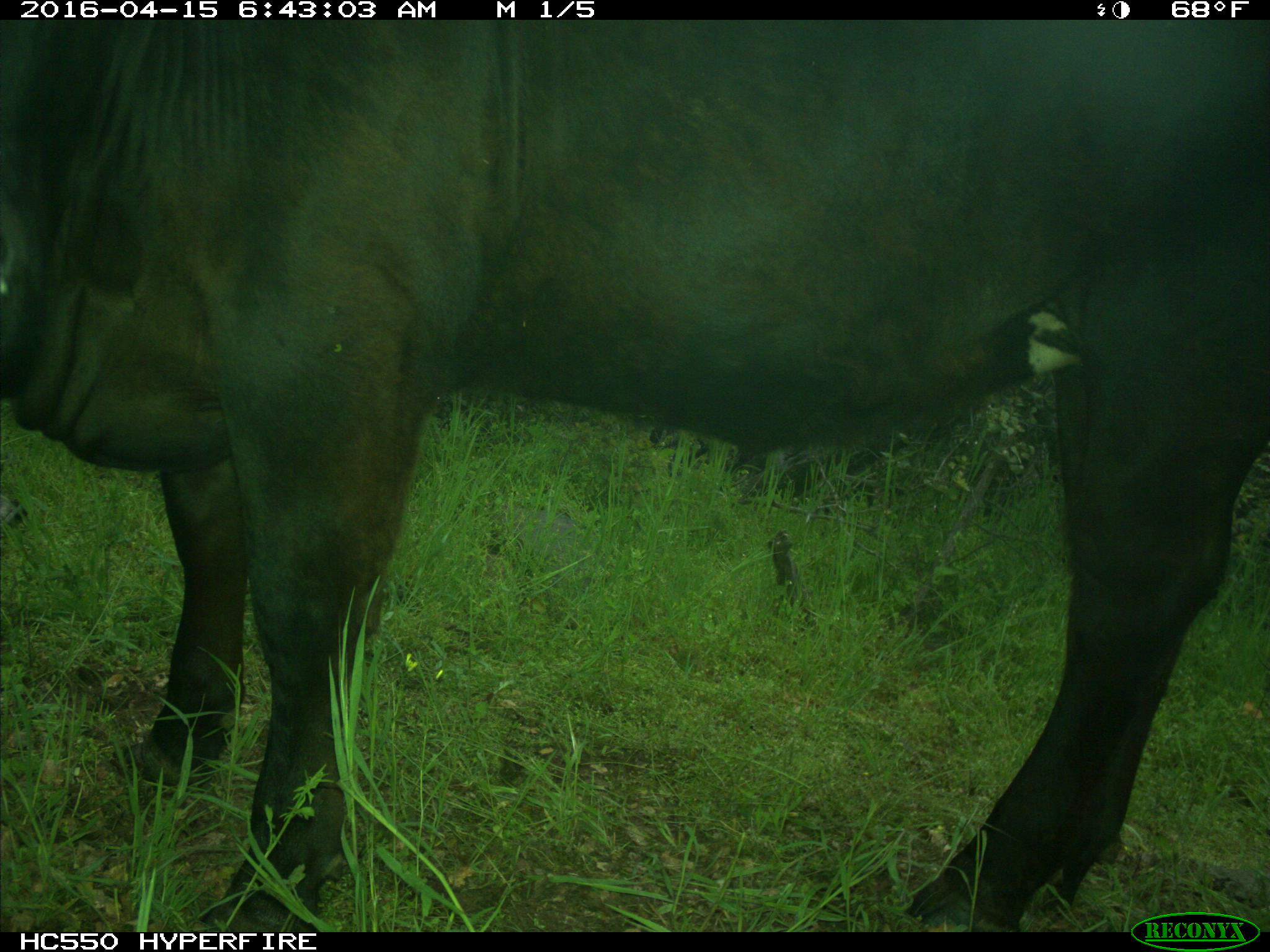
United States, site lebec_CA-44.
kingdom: Animalia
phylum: Chordata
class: Mammalia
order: Artiodactyla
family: Bovidae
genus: Bos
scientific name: Bos taurus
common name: domestic cow